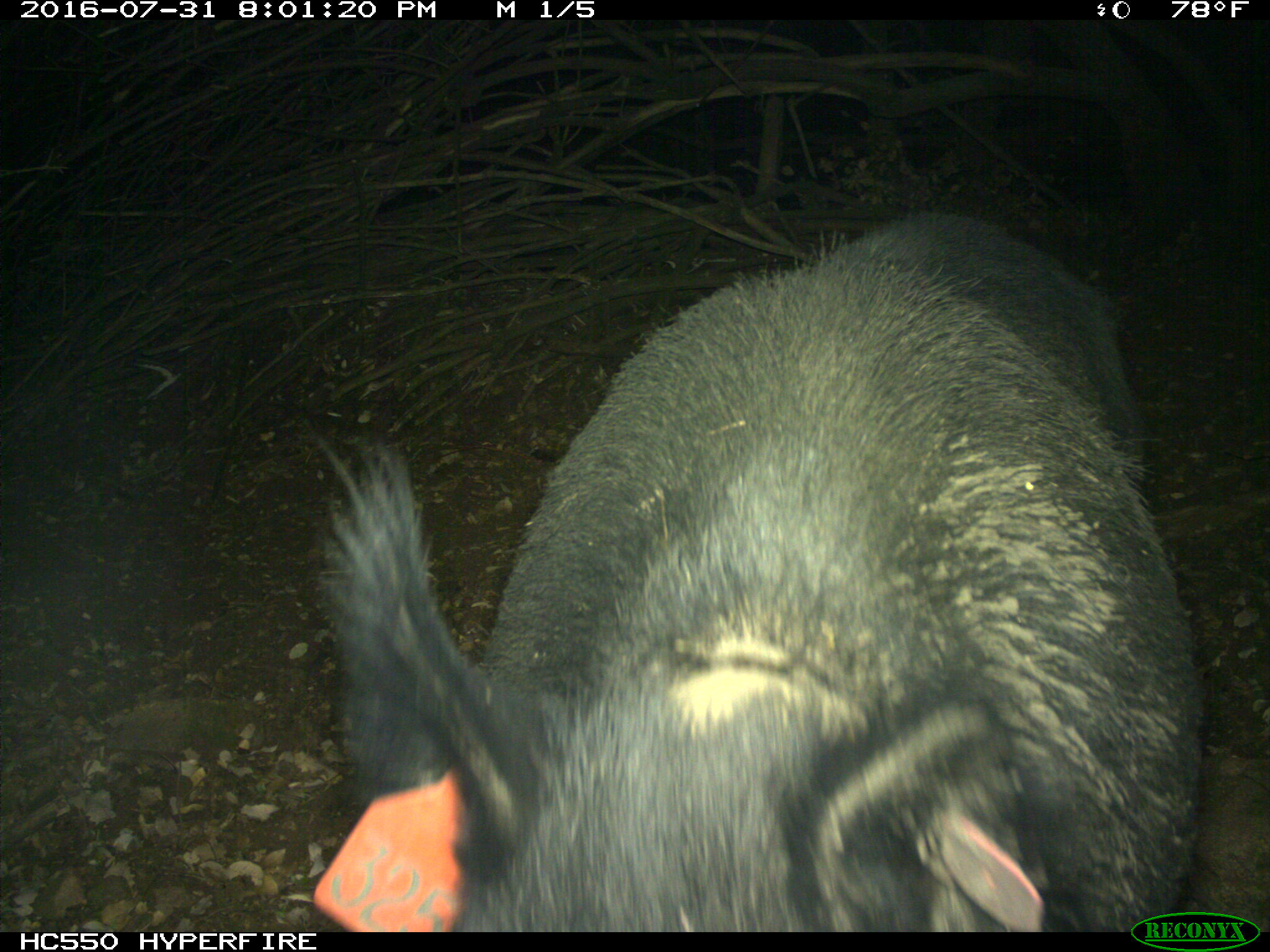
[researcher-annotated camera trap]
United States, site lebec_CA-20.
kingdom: Animalia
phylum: Chordata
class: Mammalia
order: Artiodactyla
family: Suidae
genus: Sus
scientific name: Sus scrofa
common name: wild boar